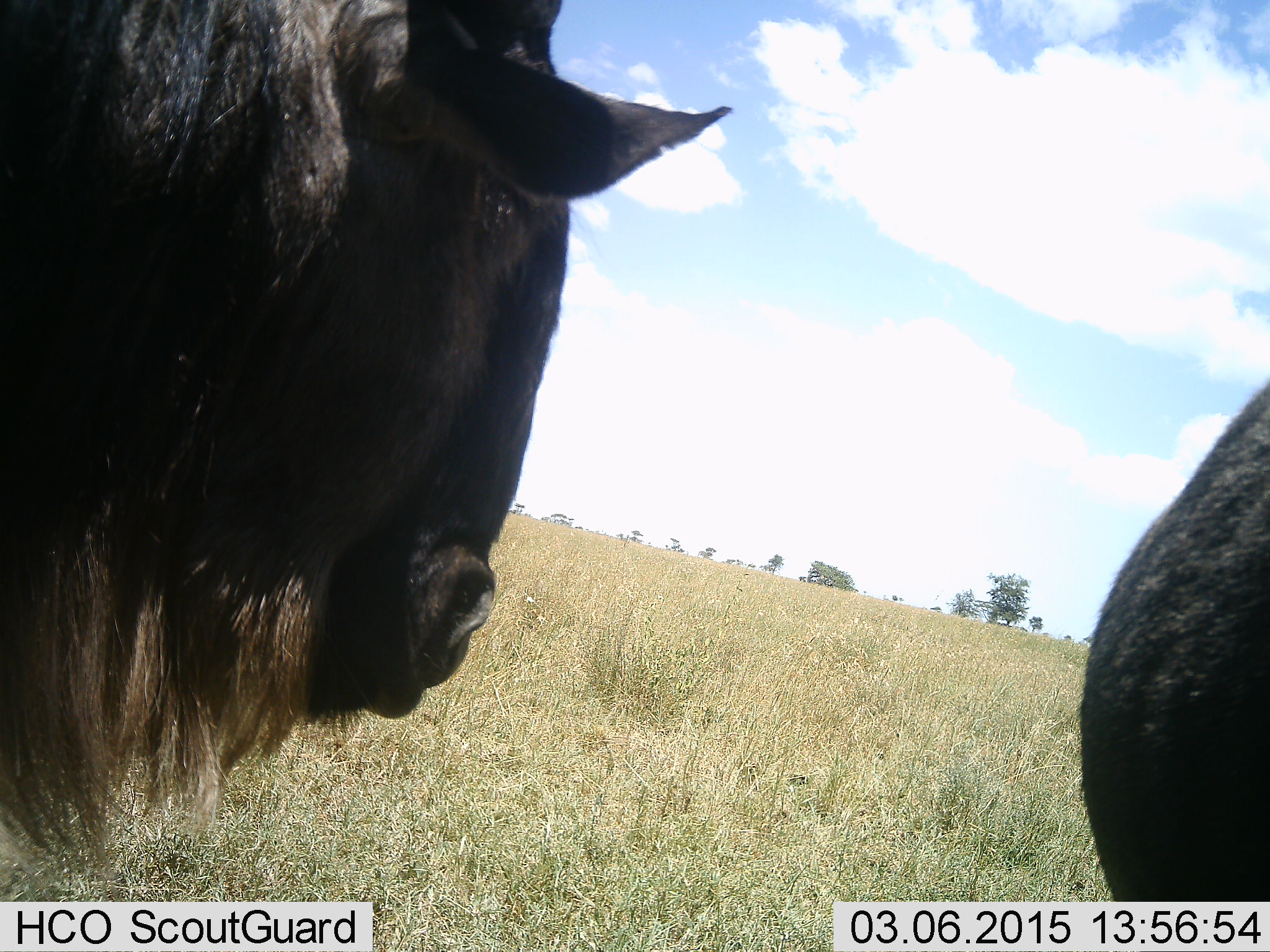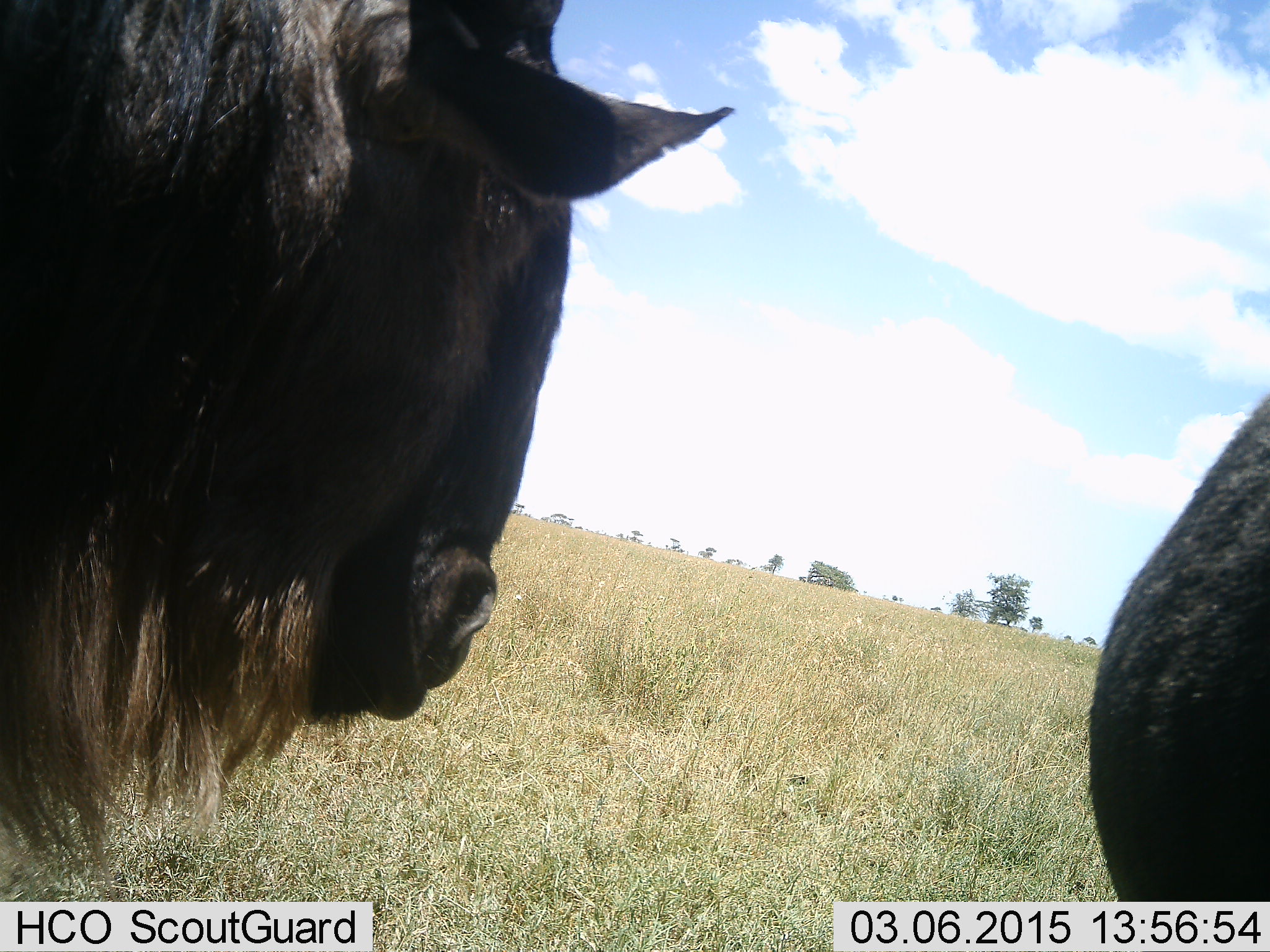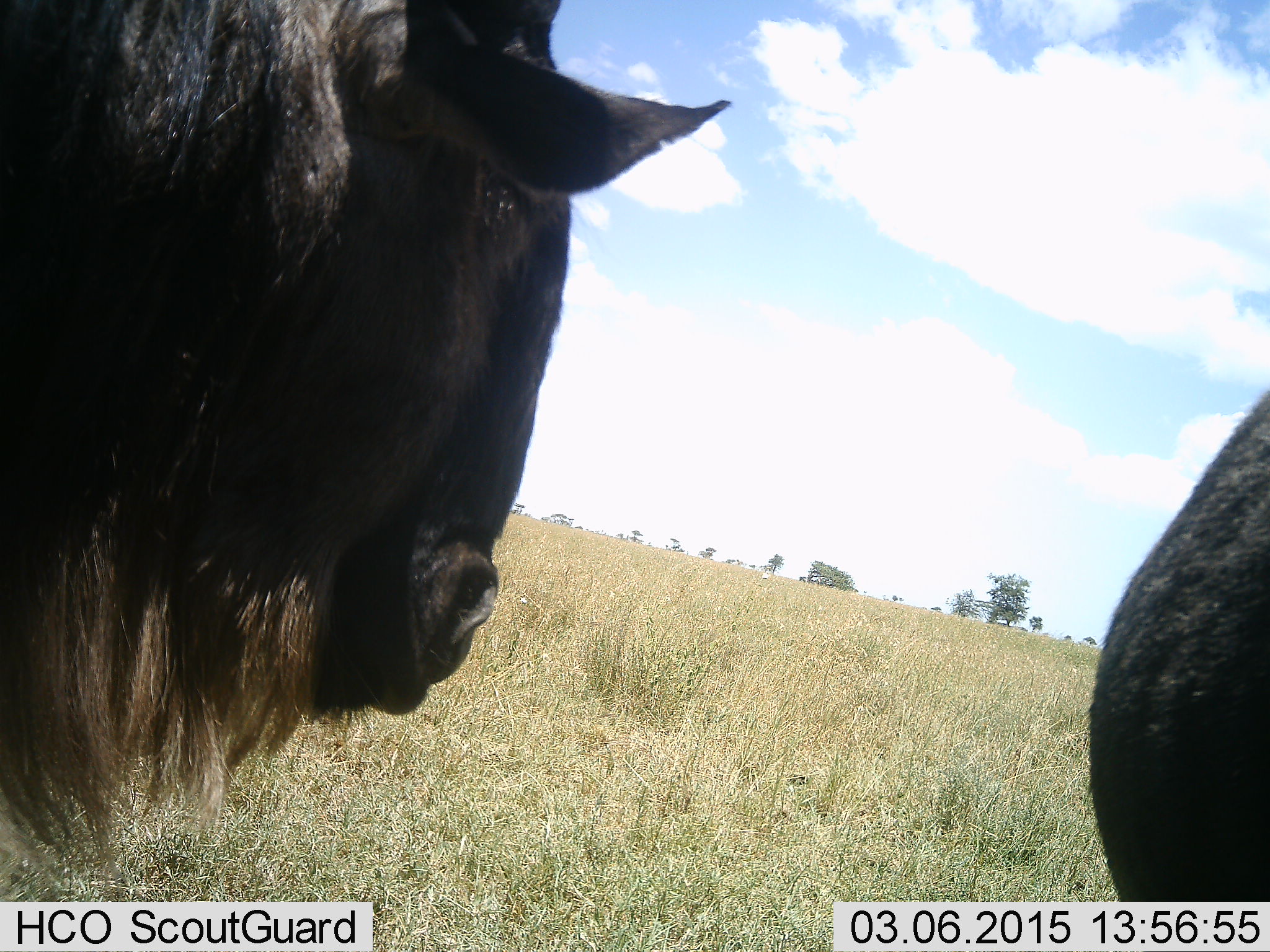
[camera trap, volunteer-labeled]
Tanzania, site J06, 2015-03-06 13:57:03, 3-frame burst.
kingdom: Animalia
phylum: Chordata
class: Mammalia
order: Artiodactyla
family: Bovidae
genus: Connochaetes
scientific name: Connochaetes taurinus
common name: blue wildebeest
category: wildebeest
Wildebeest (blue wildebeest) (Connochaetes taurinus), count 2. Behavior (volunteer vote fractions): standing 90%, resting 0%, moving 10%, interacting 0%. Young present (vote fraction): 0%. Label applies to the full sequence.